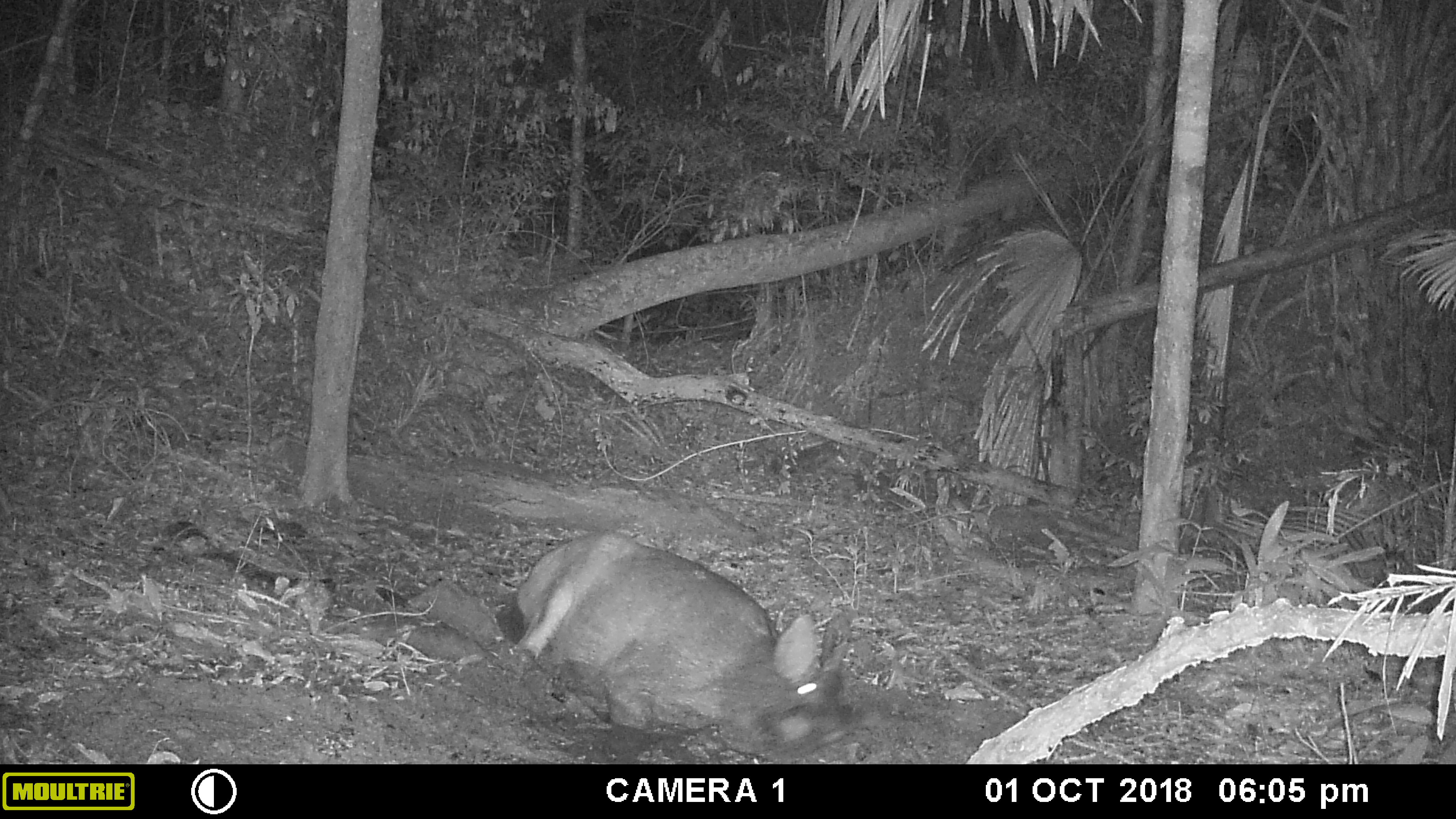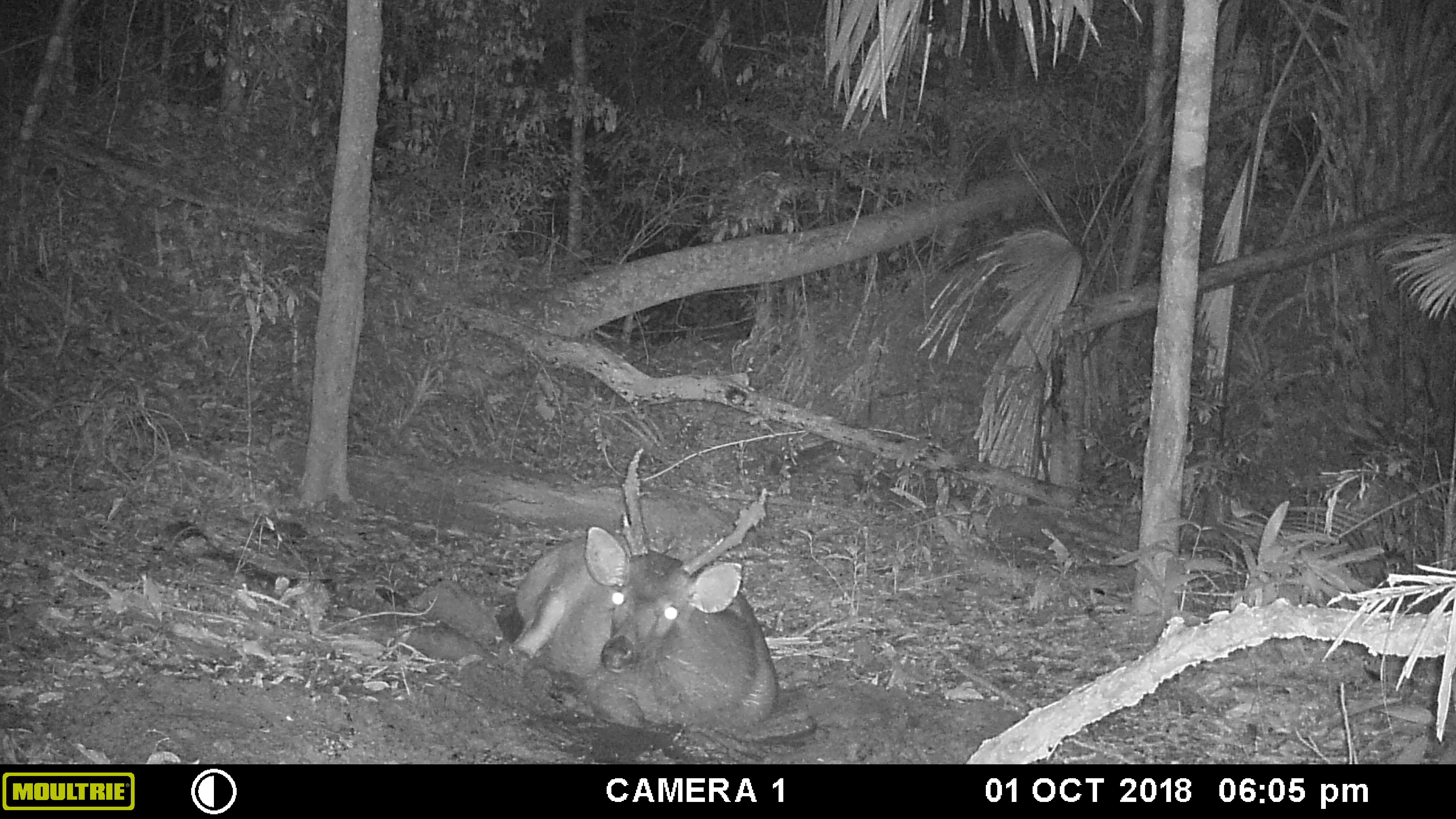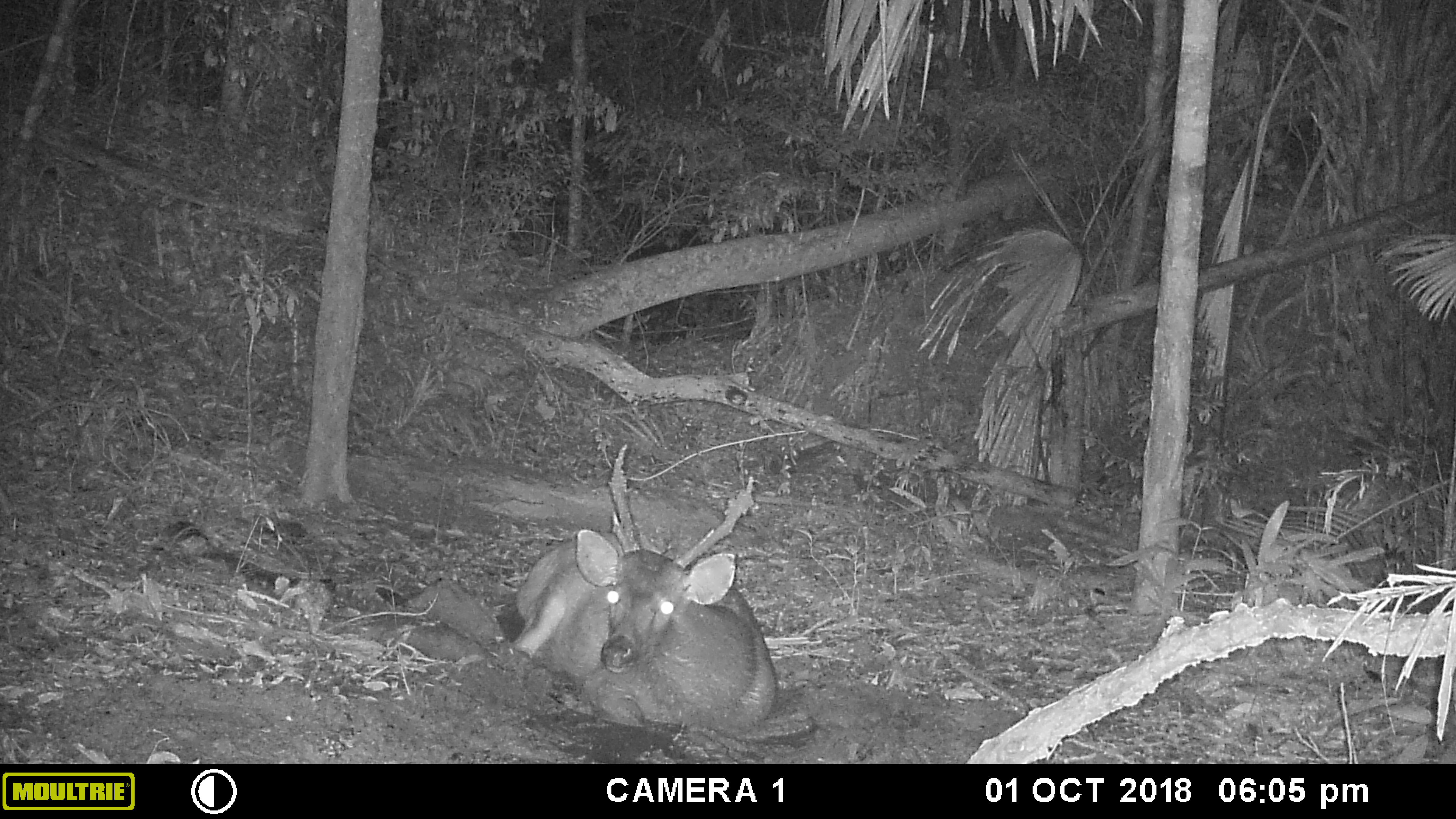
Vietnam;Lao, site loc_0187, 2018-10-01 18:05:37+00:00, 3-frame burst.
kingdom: Animalia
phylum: Chordata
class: Mammalia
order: Artiodactyla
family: Cervidae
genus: Rusa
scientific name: Rusa unicolor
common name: sambar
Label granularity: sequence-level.